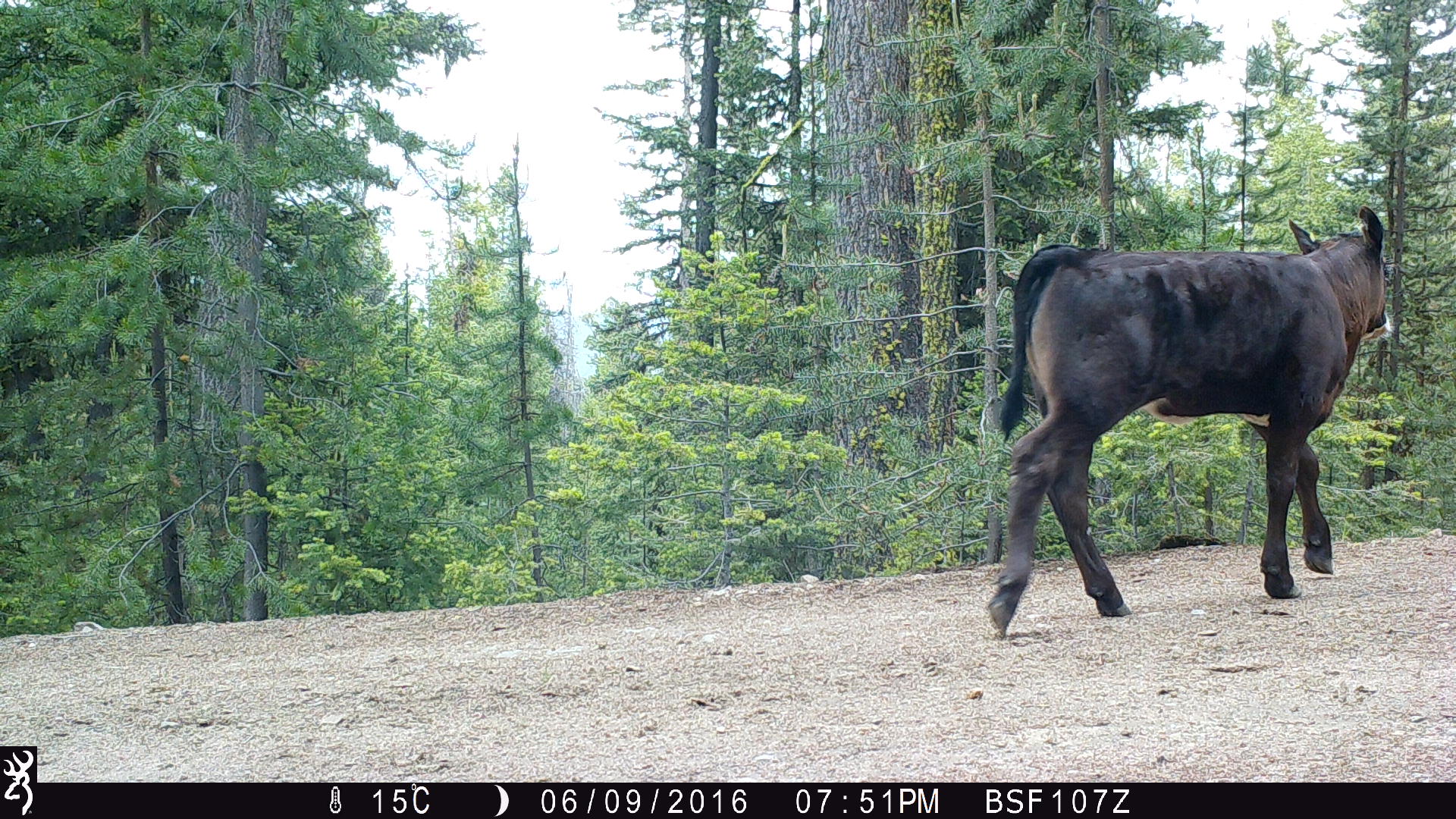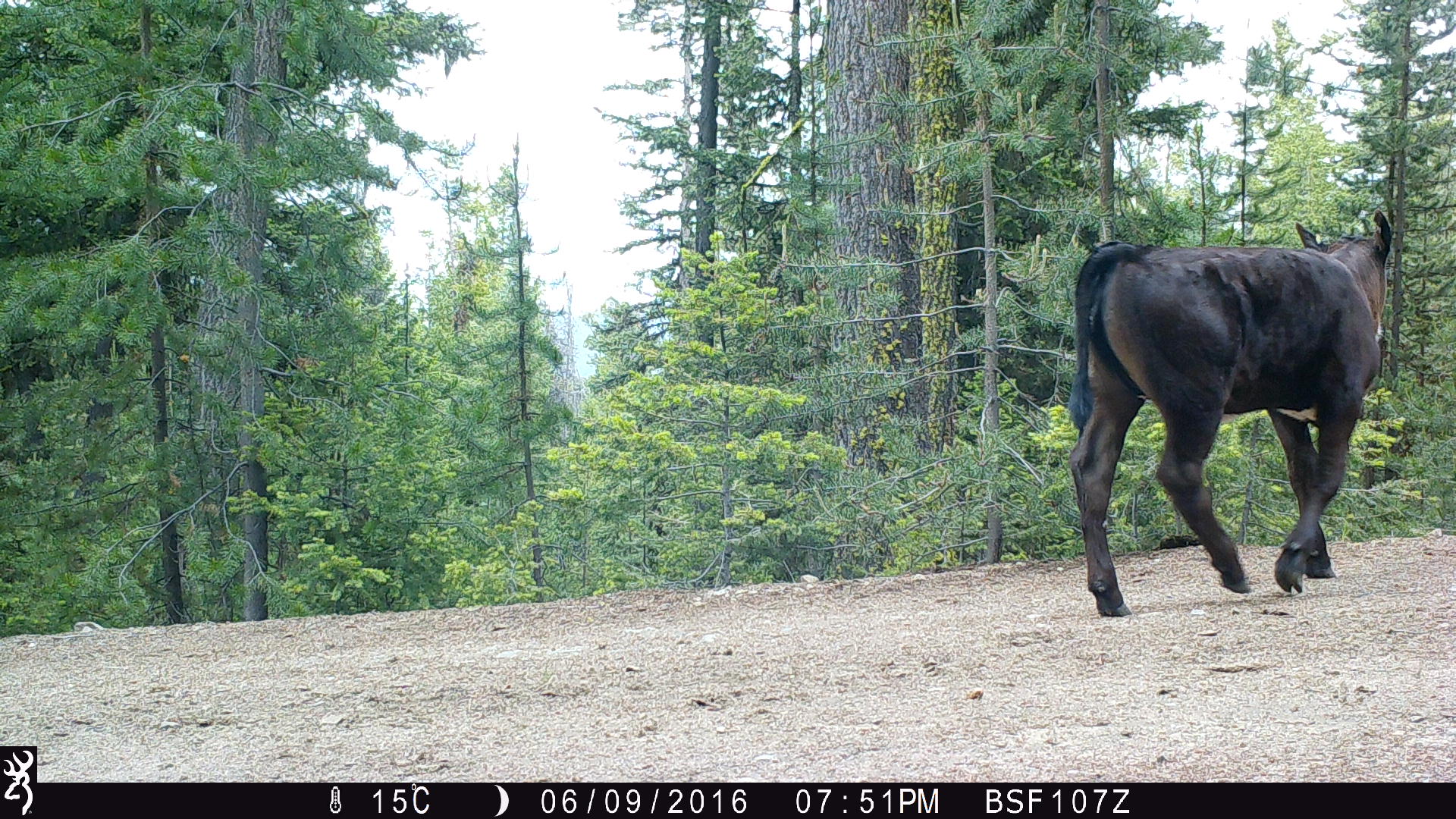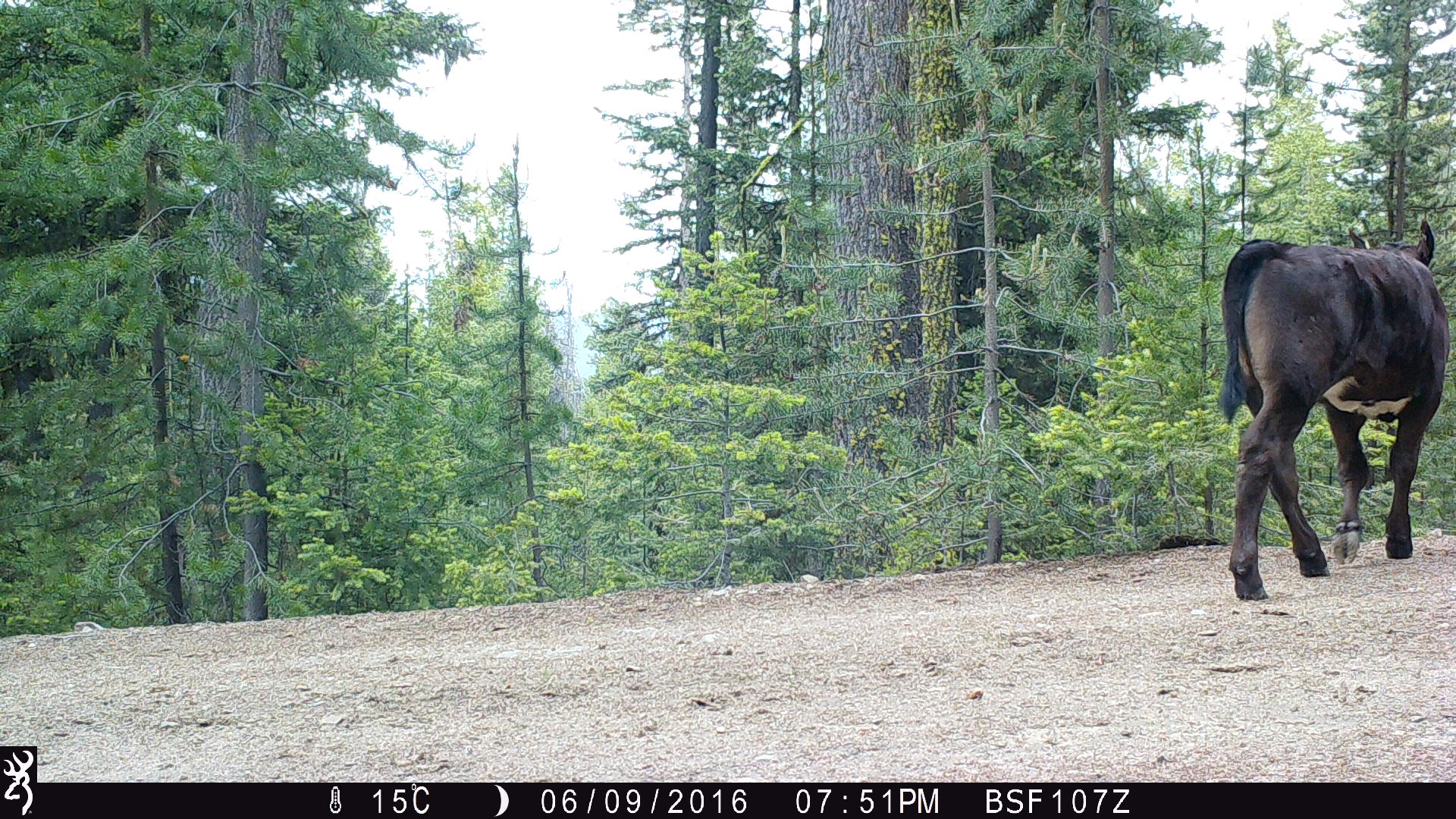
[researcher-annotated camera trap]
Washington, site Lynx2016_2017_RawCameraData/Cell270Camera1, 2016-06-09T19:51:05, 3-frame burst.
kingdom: Animalia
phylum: Chordata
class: Mammalia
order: Artiodactyla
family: Bovidae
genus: Bos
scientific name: Bos taurus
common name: domestic cattle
Domestic cattle (Bos taurus). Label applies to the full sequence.